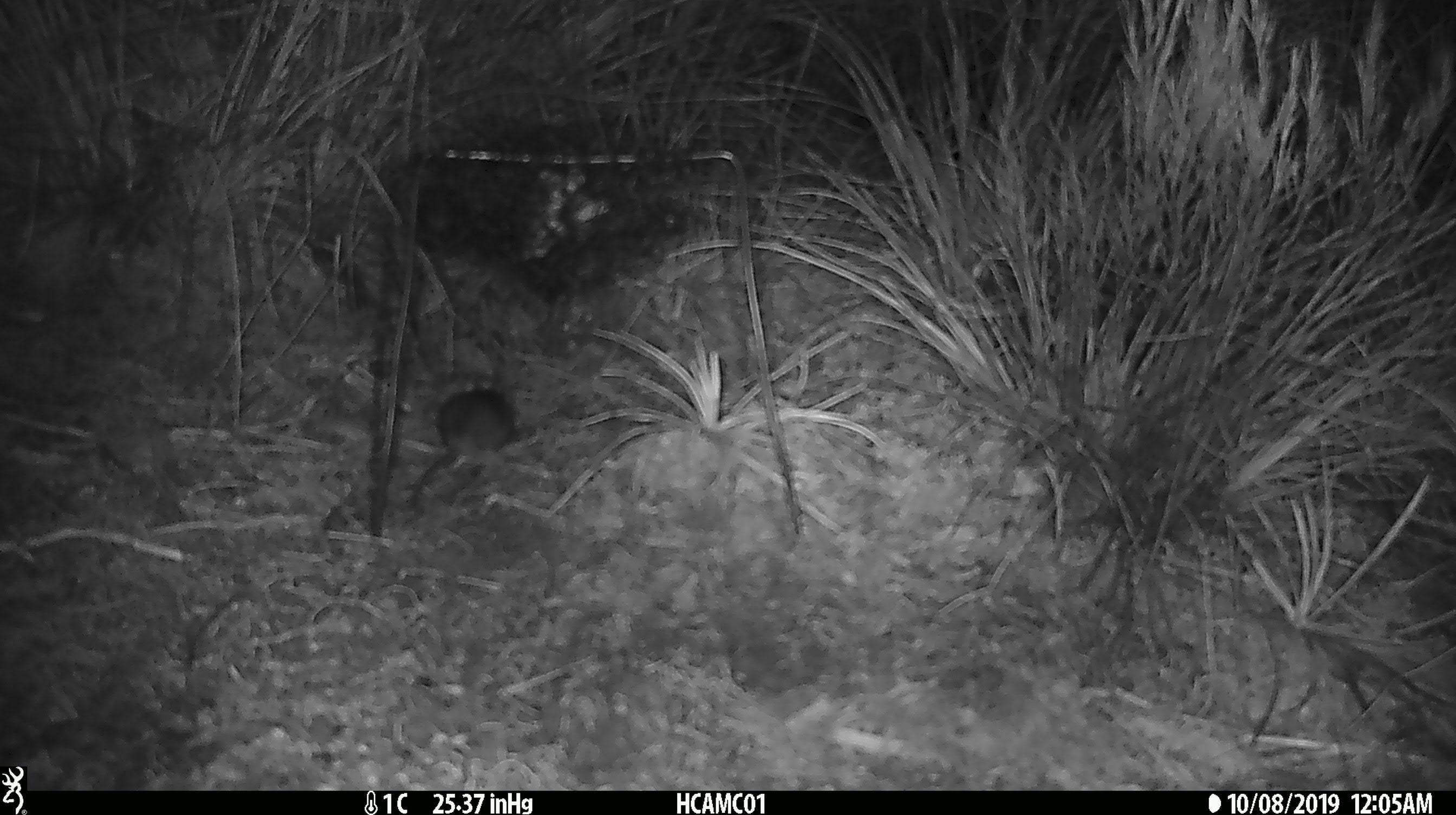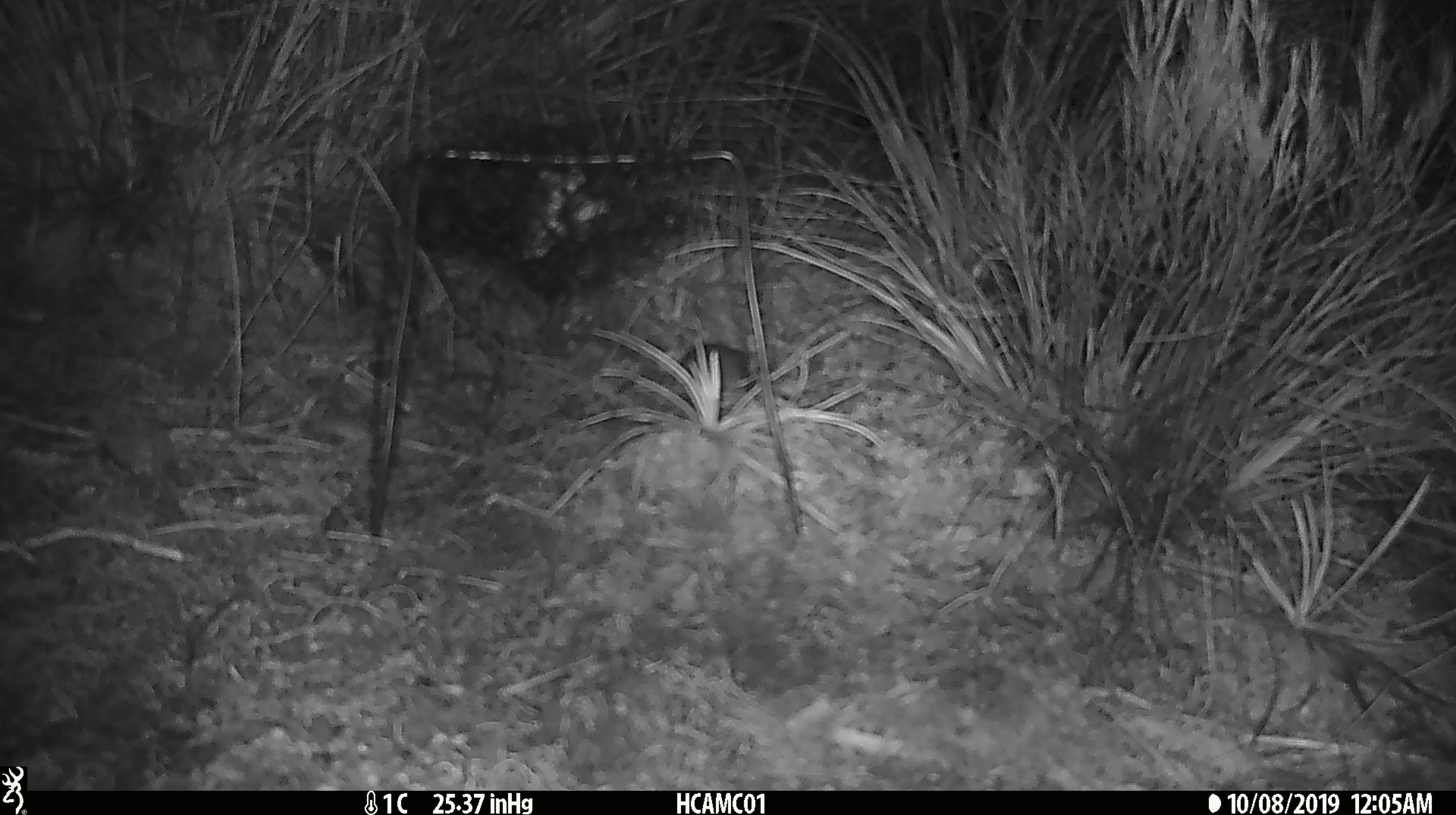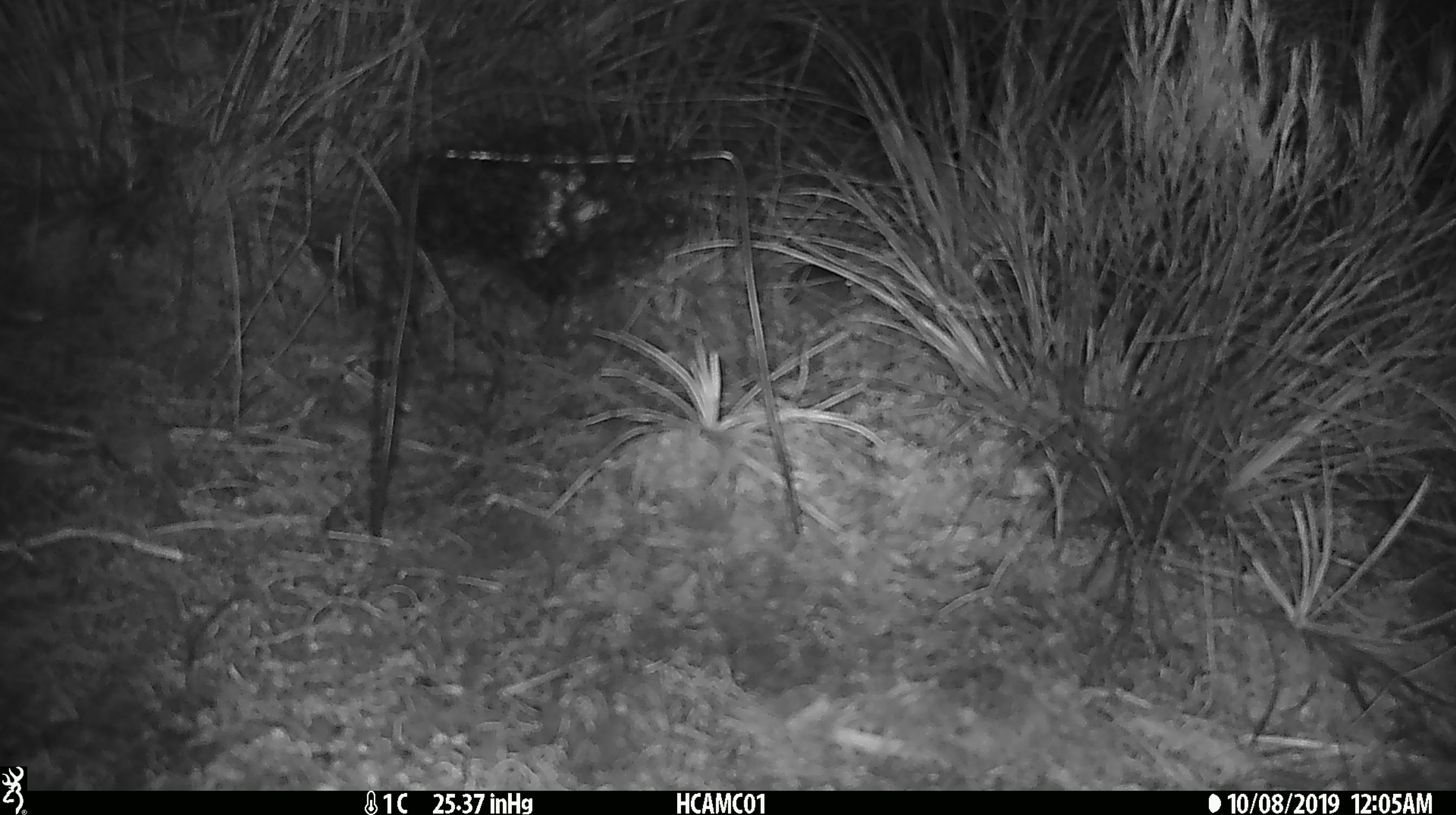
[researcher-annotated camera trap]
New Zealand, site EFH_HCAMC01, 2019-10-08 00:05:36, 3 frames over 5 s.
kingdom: Animalia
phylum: Chordata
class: Mammalia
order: Rodentia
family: Muridae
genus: Mus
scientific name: Mus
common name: mouse